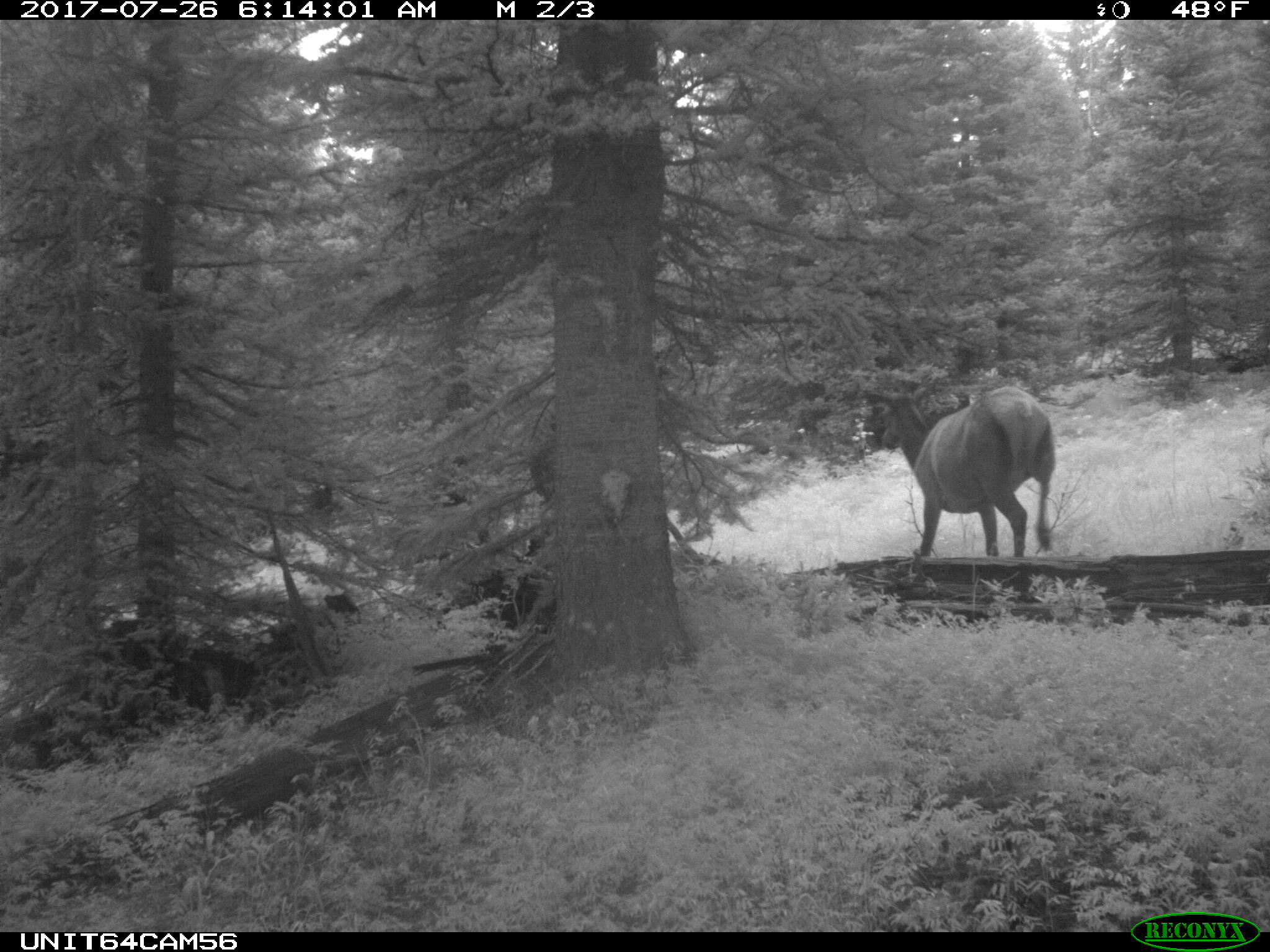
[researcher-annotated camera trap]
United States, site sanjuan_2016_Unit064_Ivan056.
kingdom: Animalia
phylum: Chordata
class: Mammalia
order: Artiodactyla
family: Cervidae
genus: Cervus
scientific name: Cervus elaphus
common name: red deer